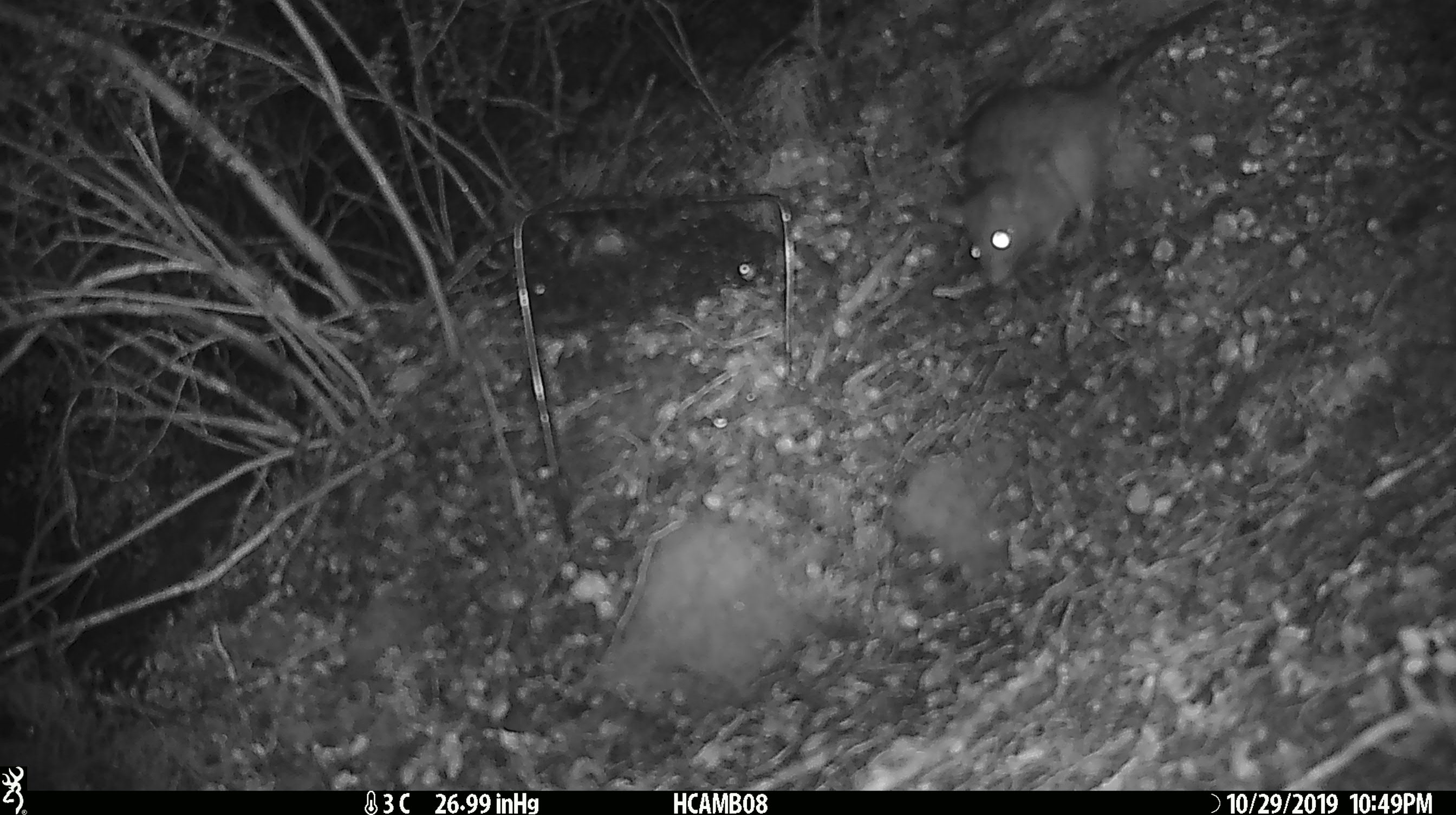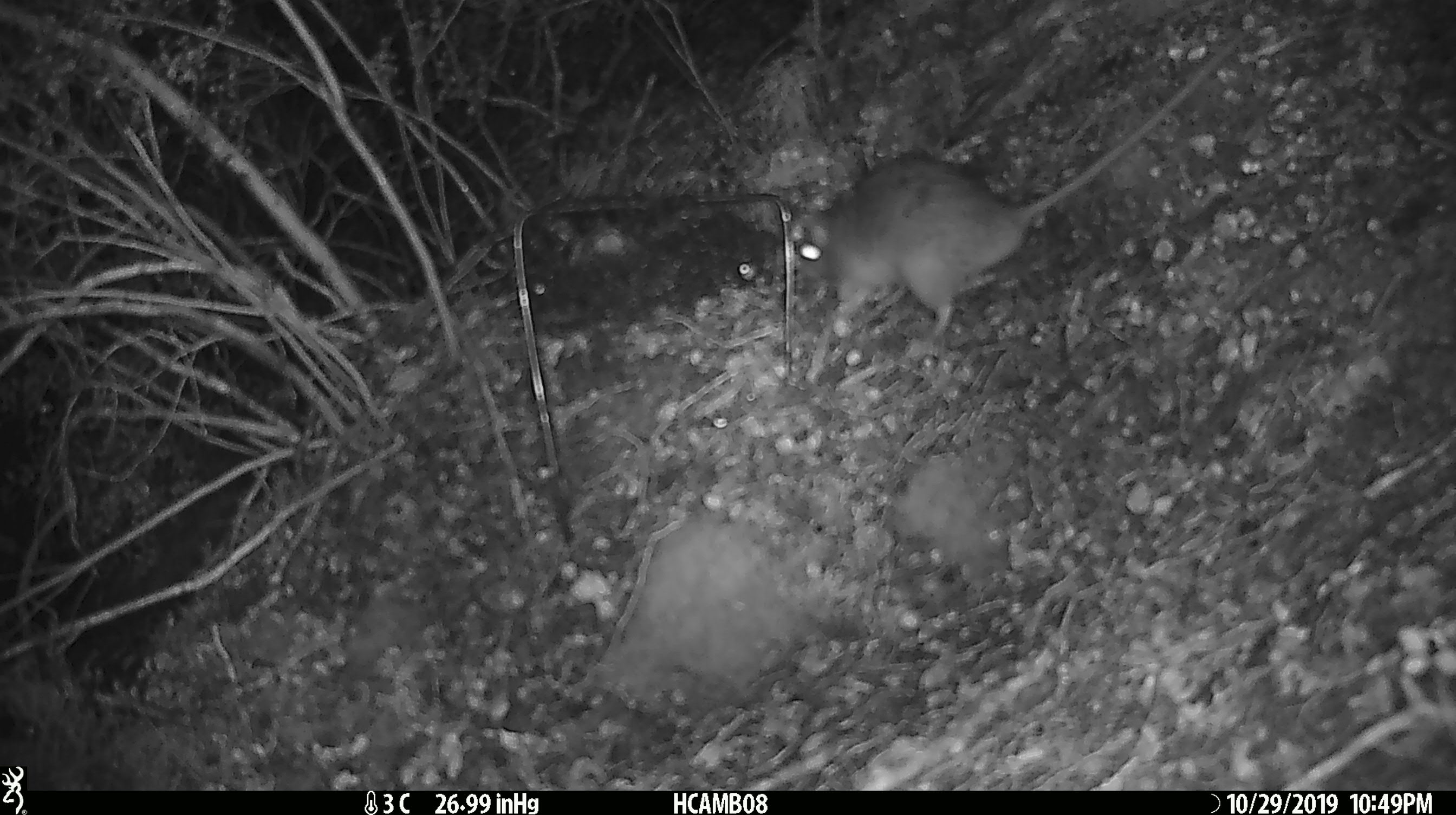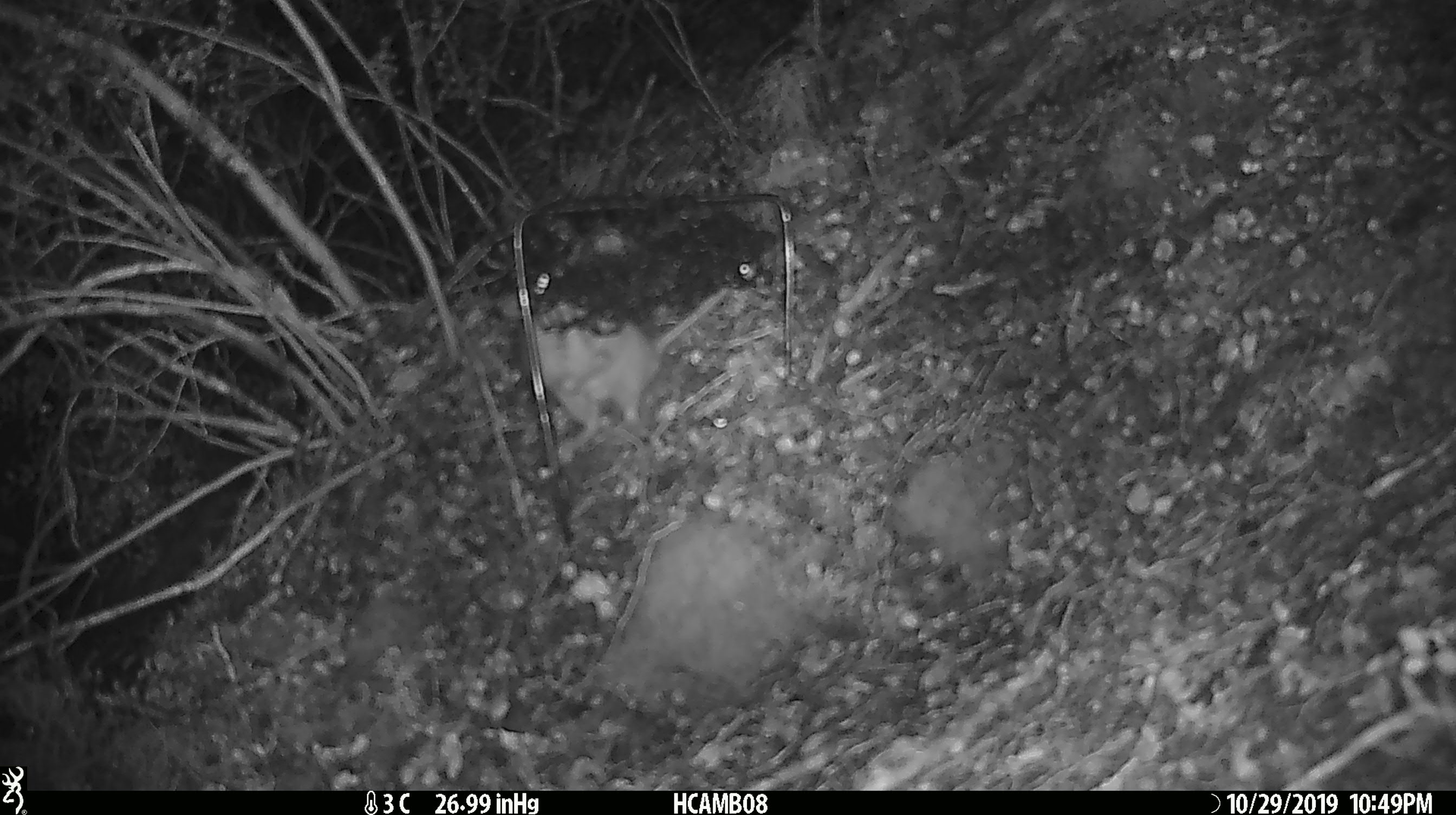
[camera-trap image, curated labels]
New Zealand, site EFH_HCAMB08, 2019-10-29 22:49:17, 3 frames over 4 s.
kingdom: Animalia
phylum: Chordata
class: Mammalia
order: Rodentia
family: Muridae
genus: Rattus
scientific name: Rattus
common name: rat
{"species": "rat (Rattus)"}